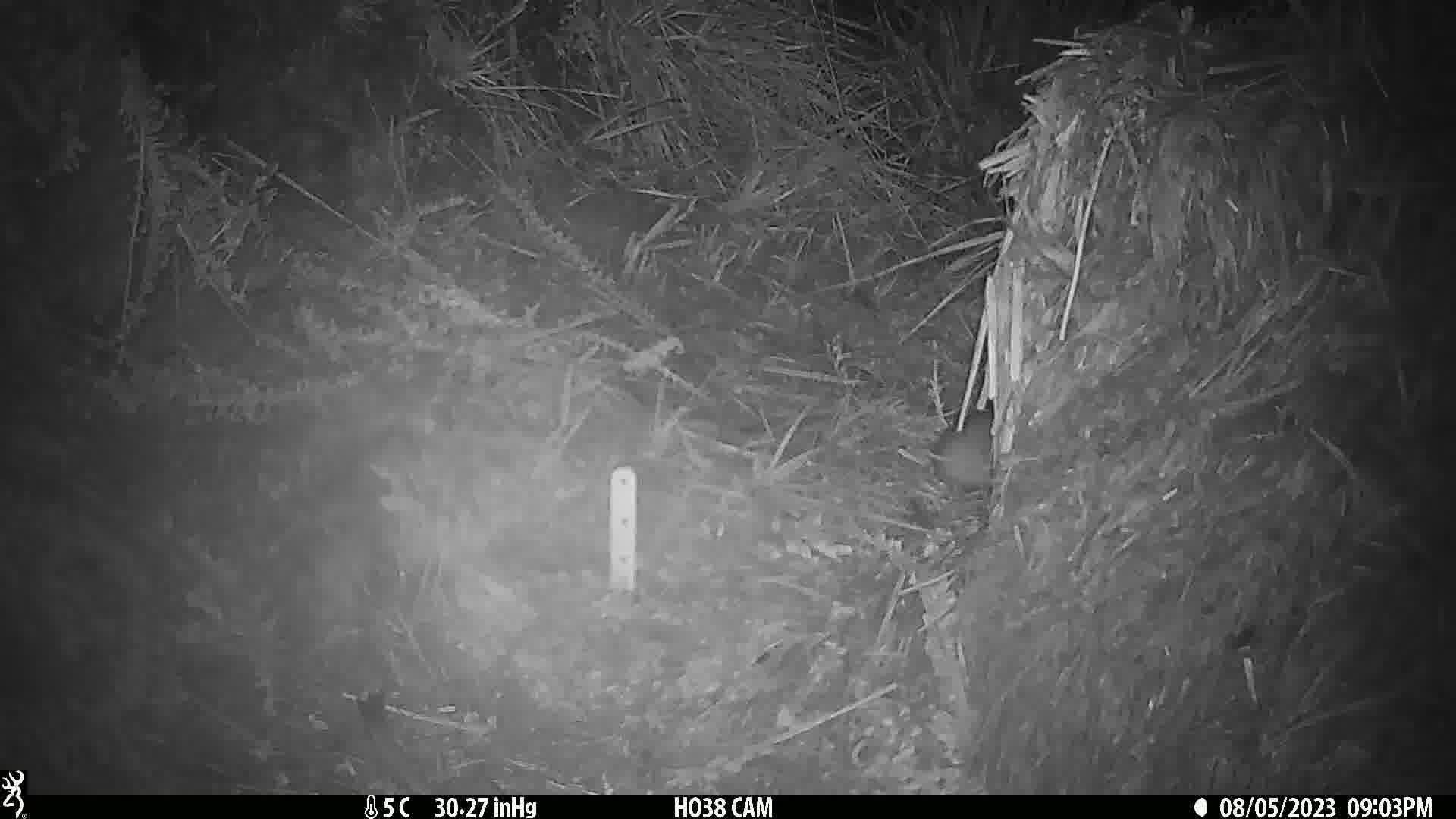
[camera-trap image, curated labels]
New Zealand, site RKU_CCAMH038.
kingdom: Animalia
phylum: Chordata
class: Mammalia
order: Rodentia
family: Muridae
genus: Rattus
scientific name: Rattus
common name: rat